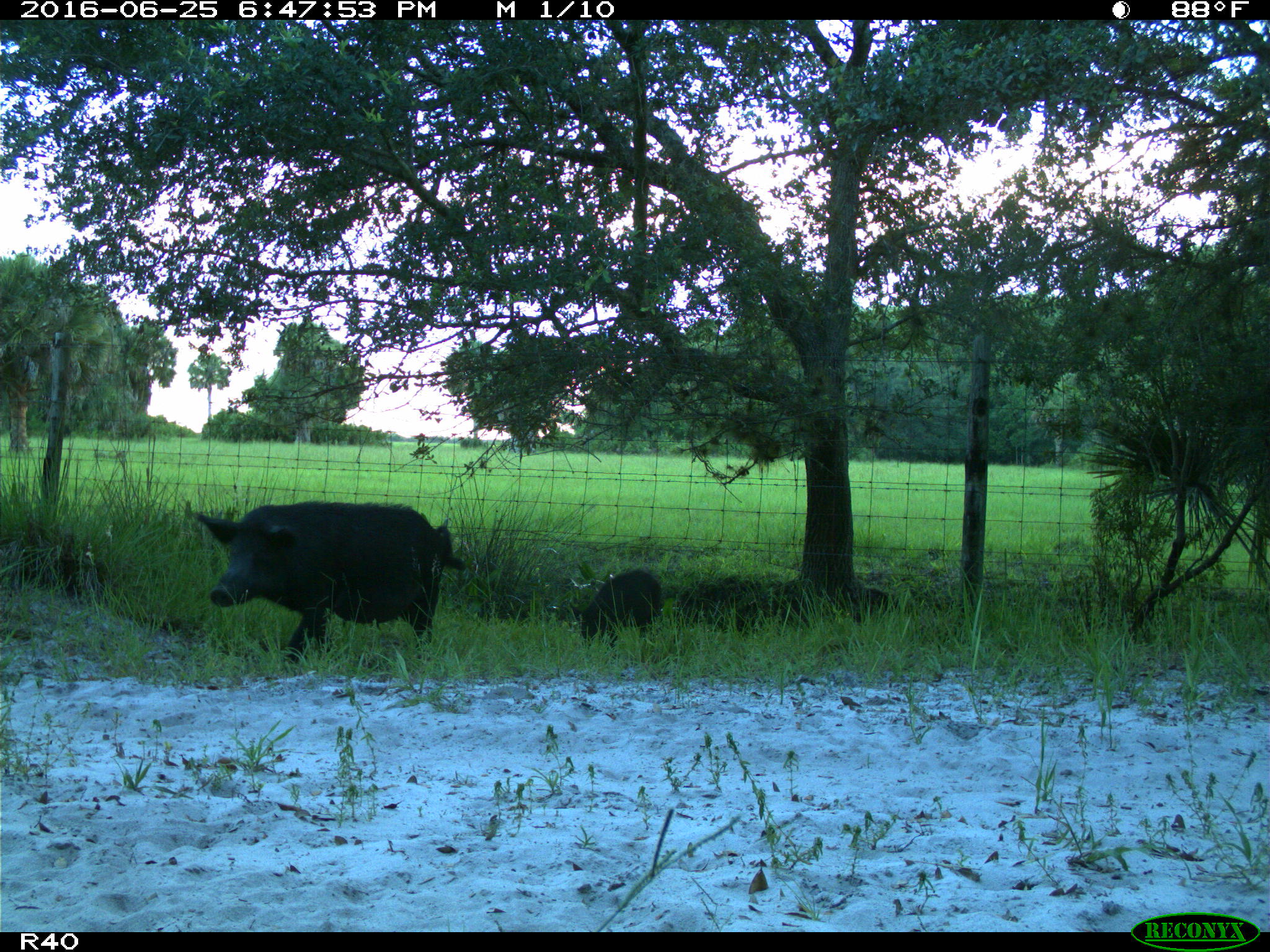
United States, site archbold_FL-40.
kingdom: Animalia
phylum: Chordata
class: Mammalia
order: Artiodactyla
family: Suidae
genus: Sus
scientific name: Sus scrofa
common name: wild boar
Sus scrofa (wild boar).